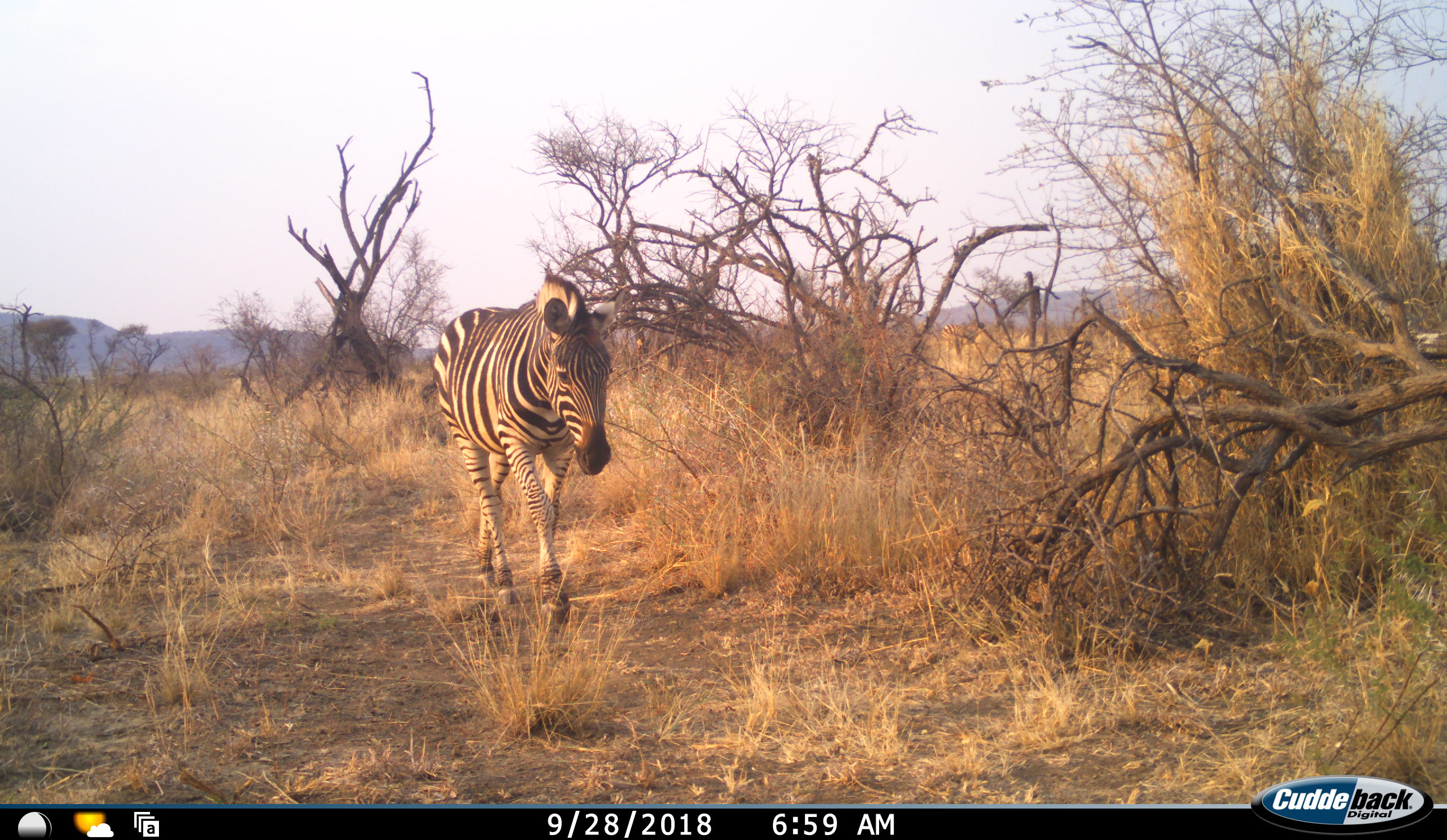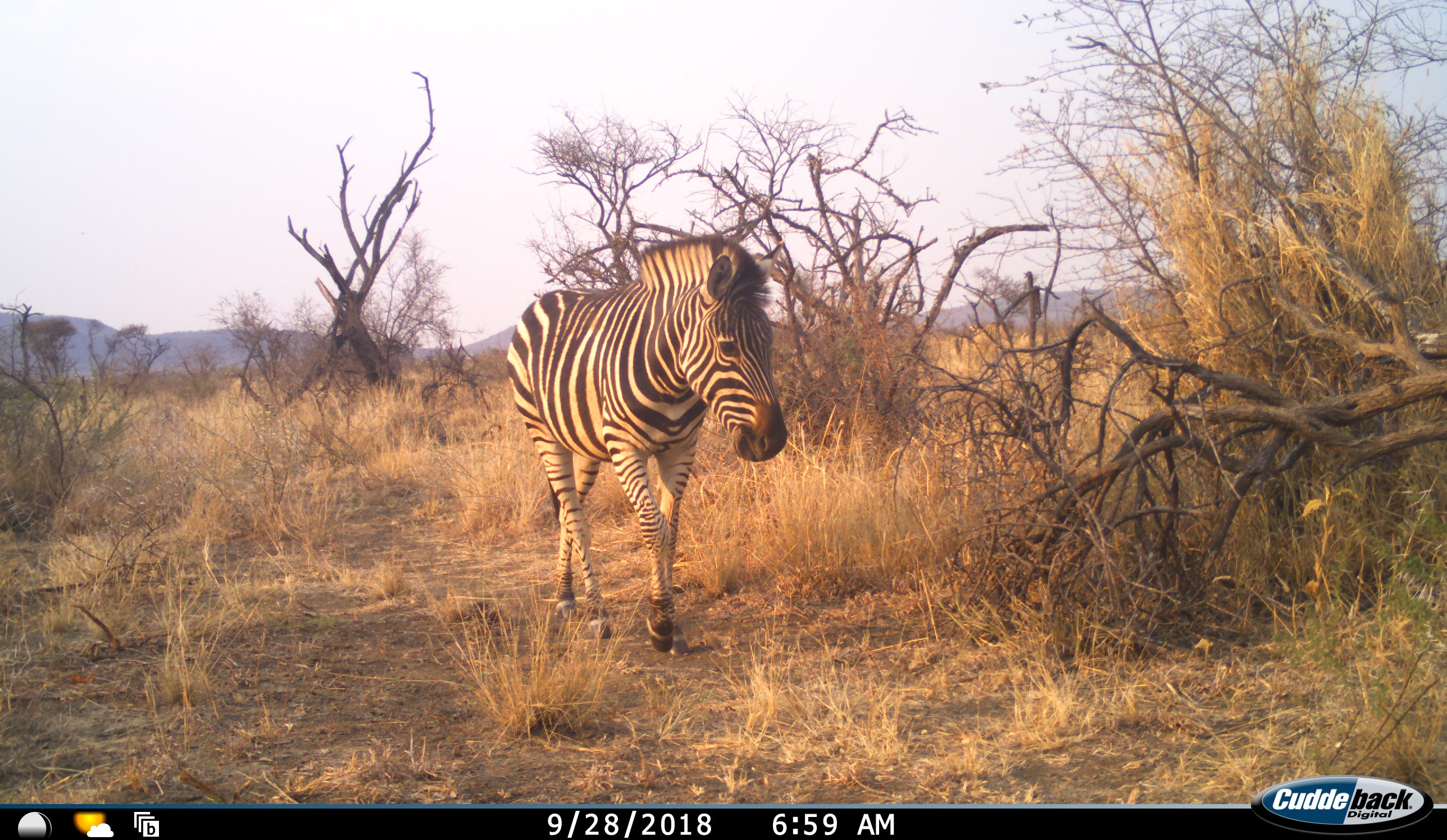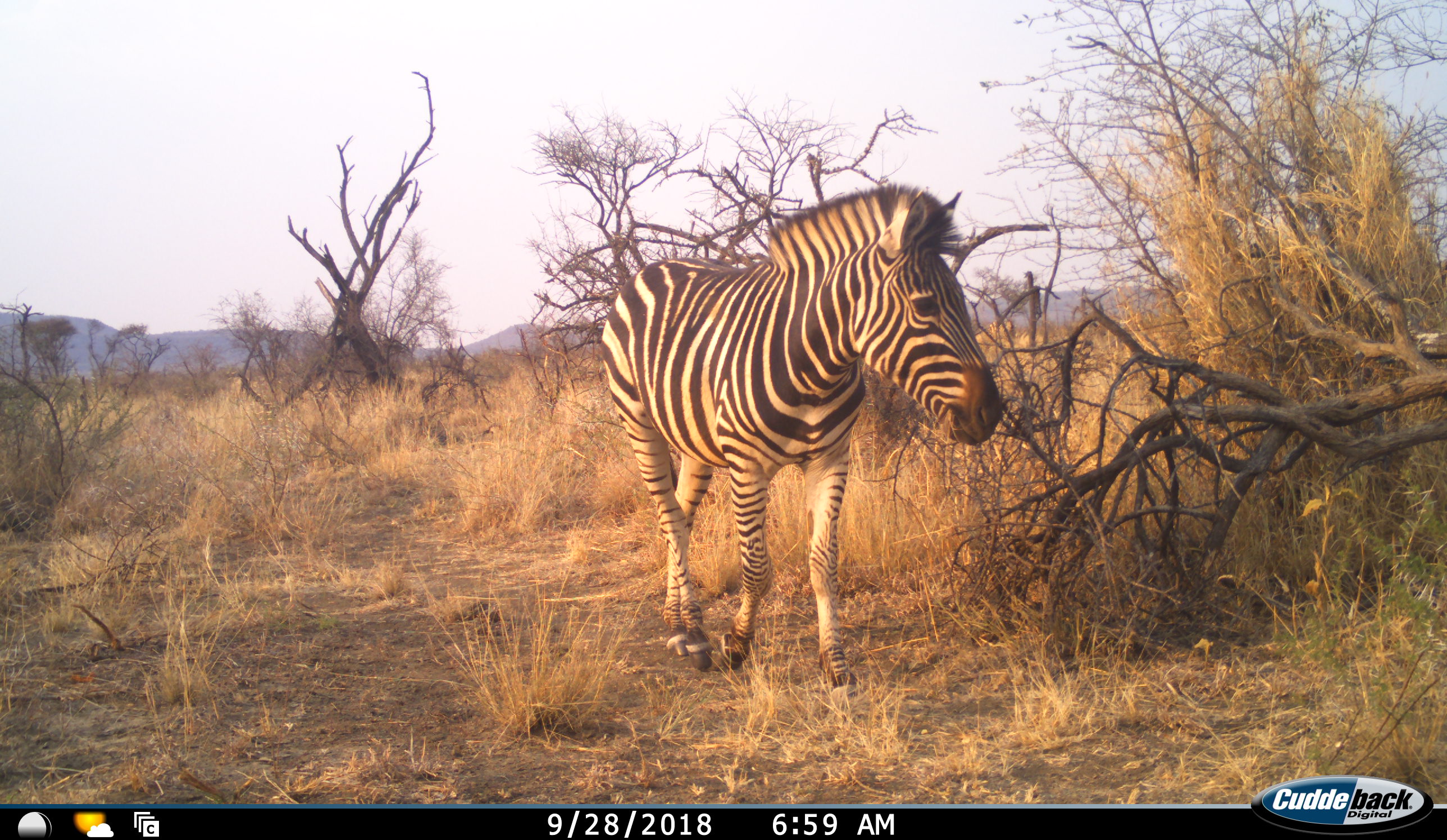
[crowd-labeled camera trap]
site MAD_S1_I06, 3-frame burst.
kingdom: Animalia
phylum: Chordata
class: Mammalia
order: Perissodactyla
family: Equidae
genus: Equus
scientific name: Equus quagga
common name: plains zebra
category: zebraplains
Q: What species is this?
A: Zebraplains (plains zebra) (Equus quagga).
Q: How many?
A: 1.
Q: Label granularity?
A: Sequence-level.